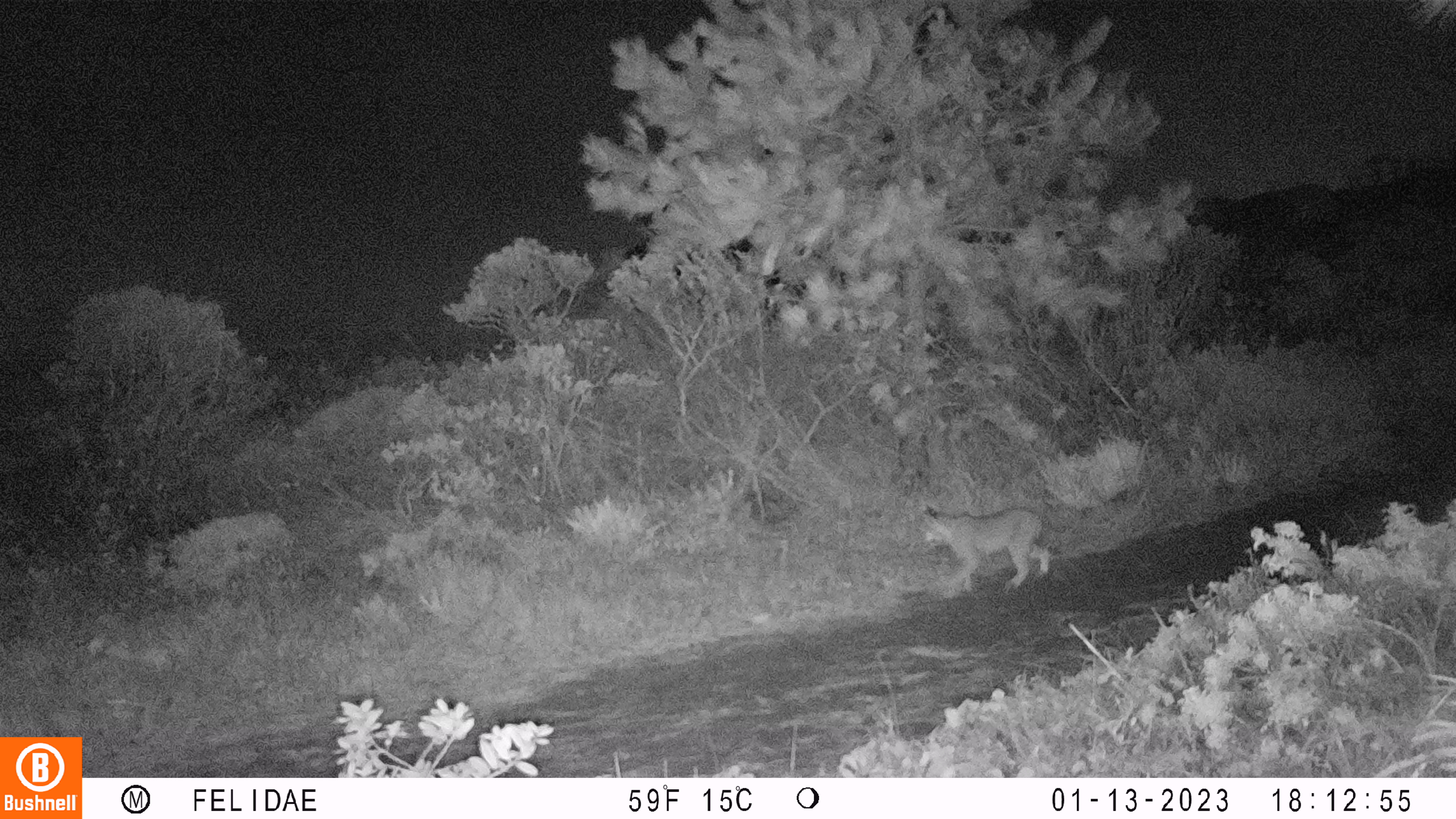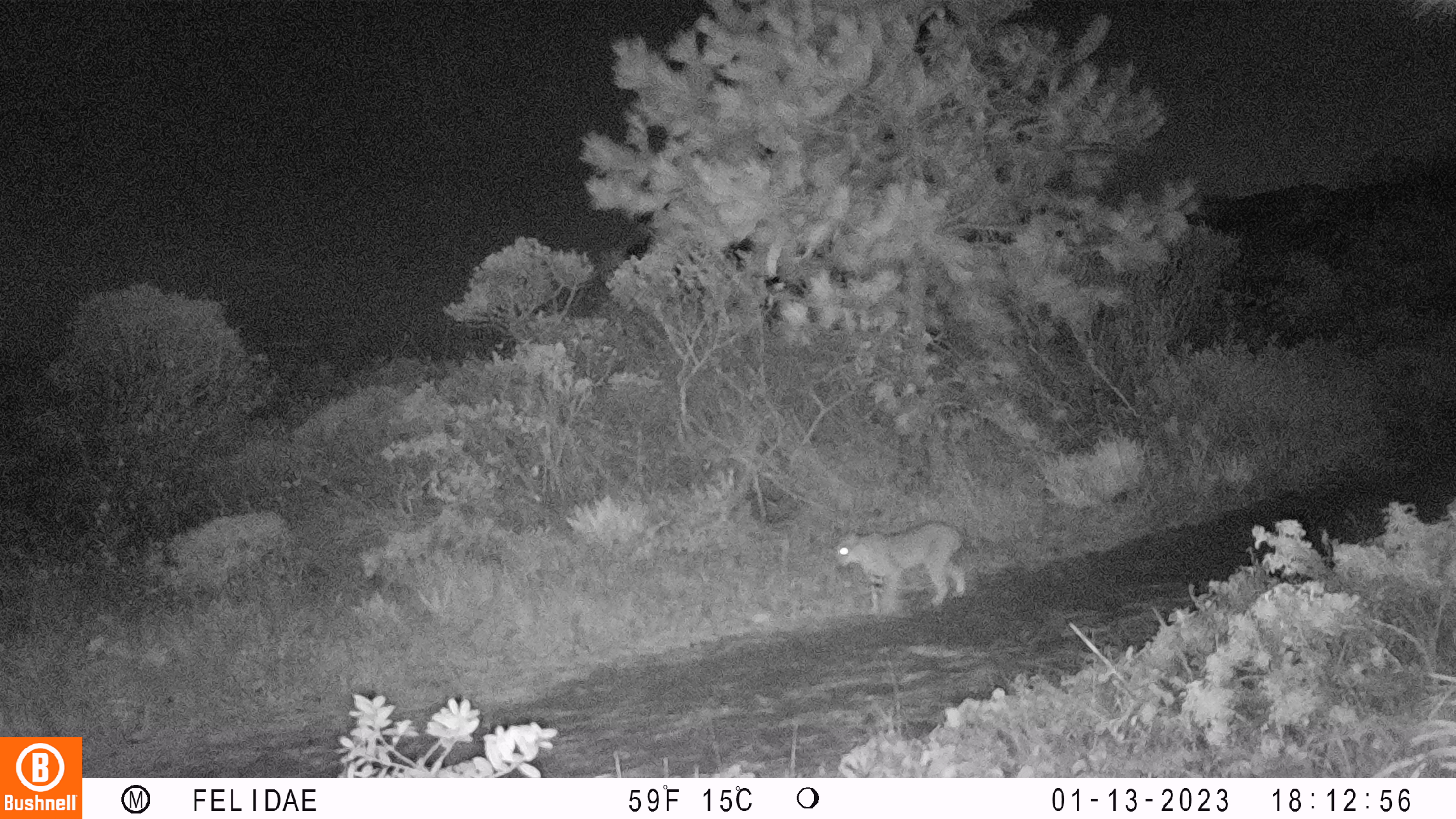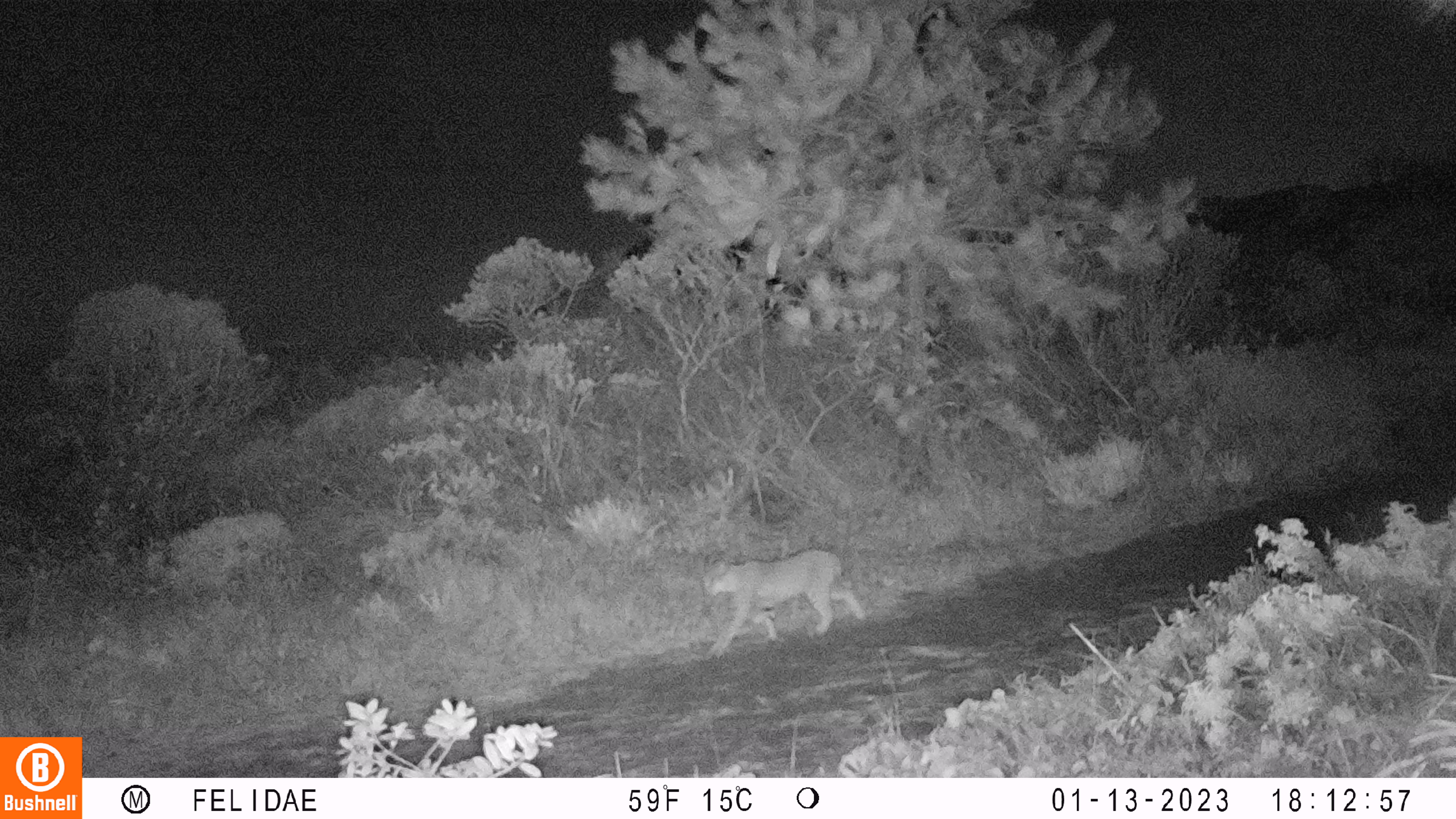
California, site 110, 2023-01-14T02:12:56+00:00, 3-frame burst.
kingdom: Animalia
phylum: Chordata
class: Mammalia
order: Carnivora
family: Felidae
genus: Lynx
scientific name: Lynx rufus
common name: bobcat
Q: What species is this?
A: Bobcat (Lynx rufus).